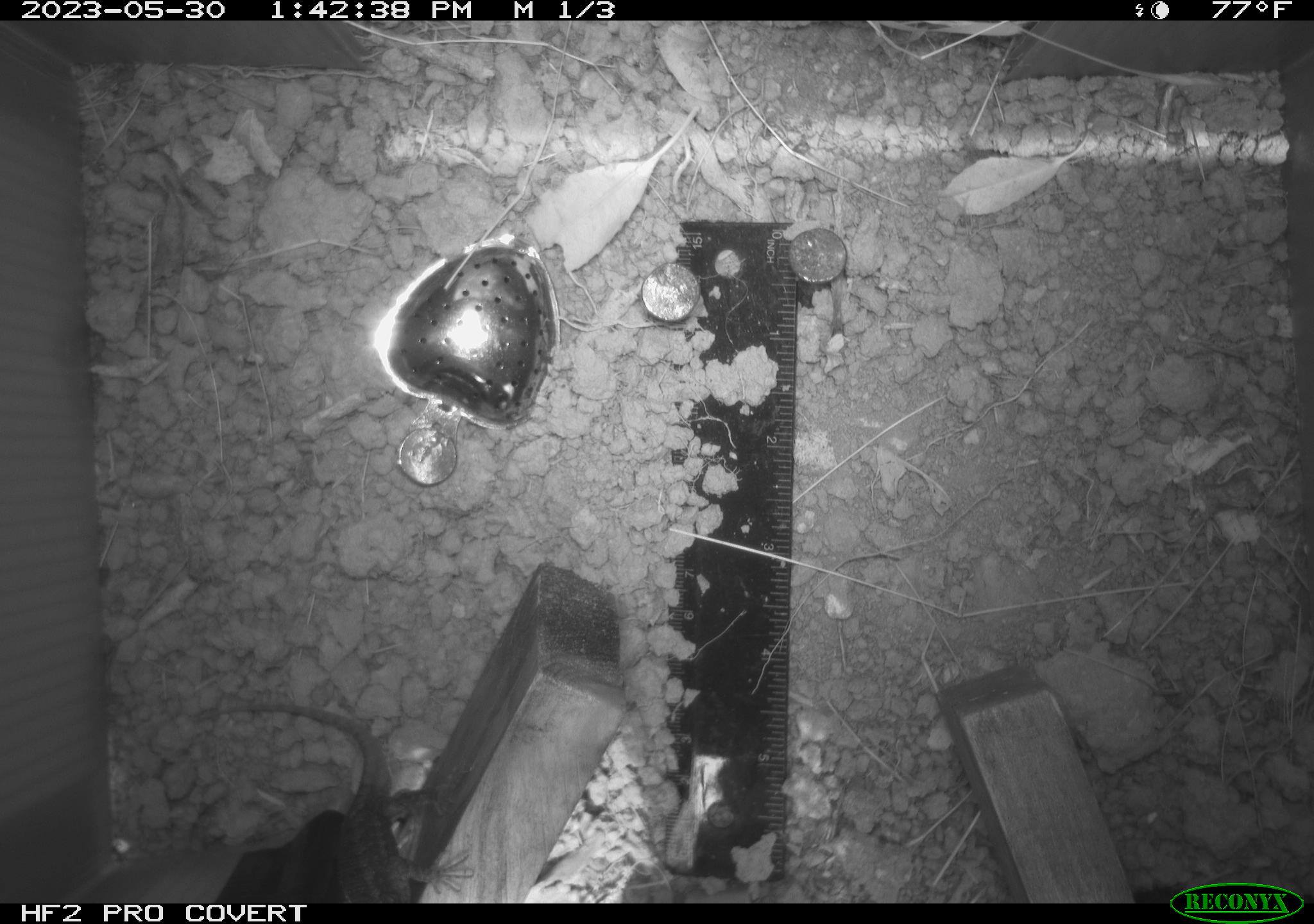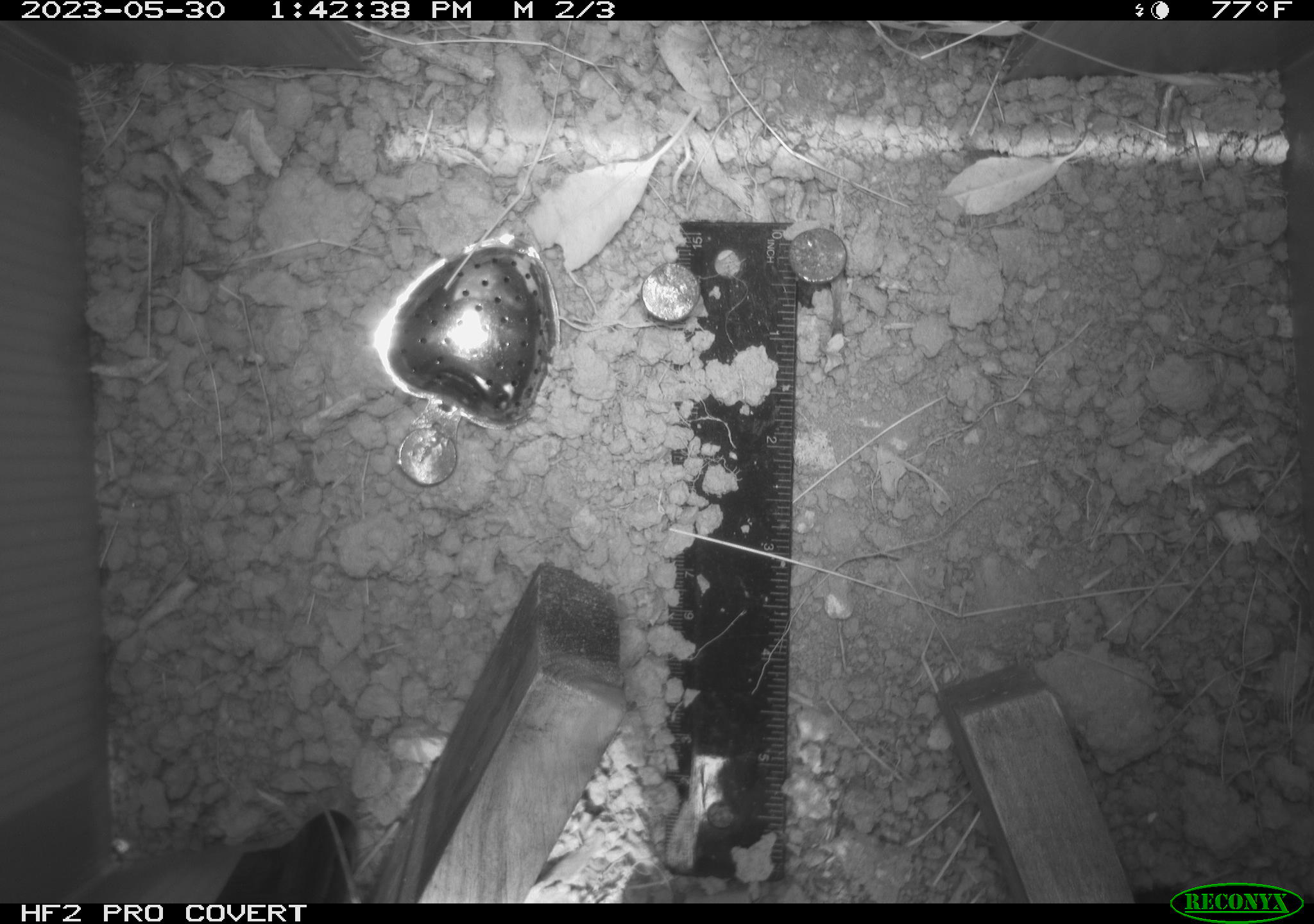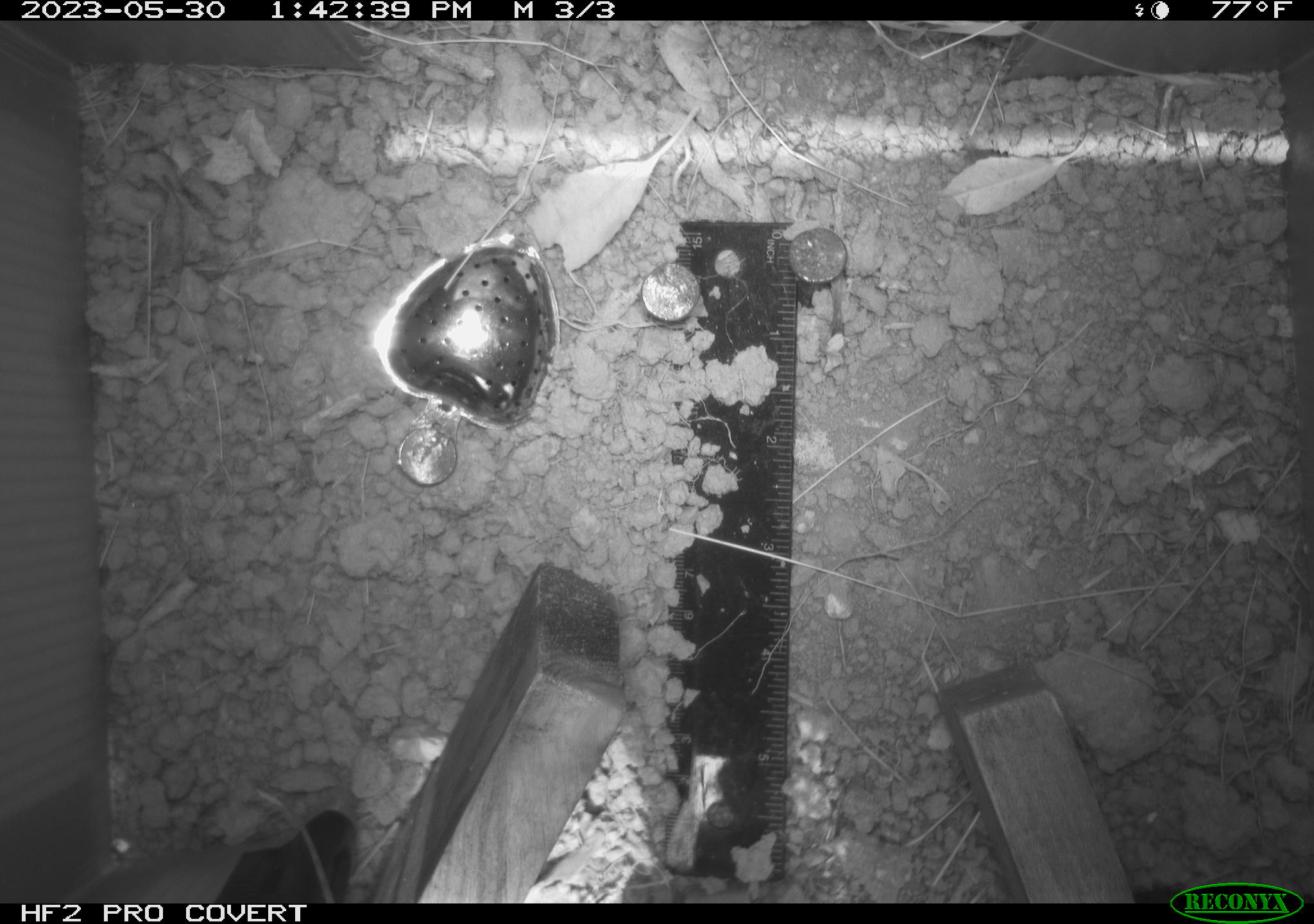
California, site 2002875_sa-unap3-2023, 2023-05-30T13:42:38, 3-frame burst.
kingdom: Animalia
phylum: Chordata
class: Reptilia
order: Squamata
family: Phrynosomatidae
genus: Sceloporus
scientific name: Sceloporus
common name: spiny lizards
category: sceloporus species